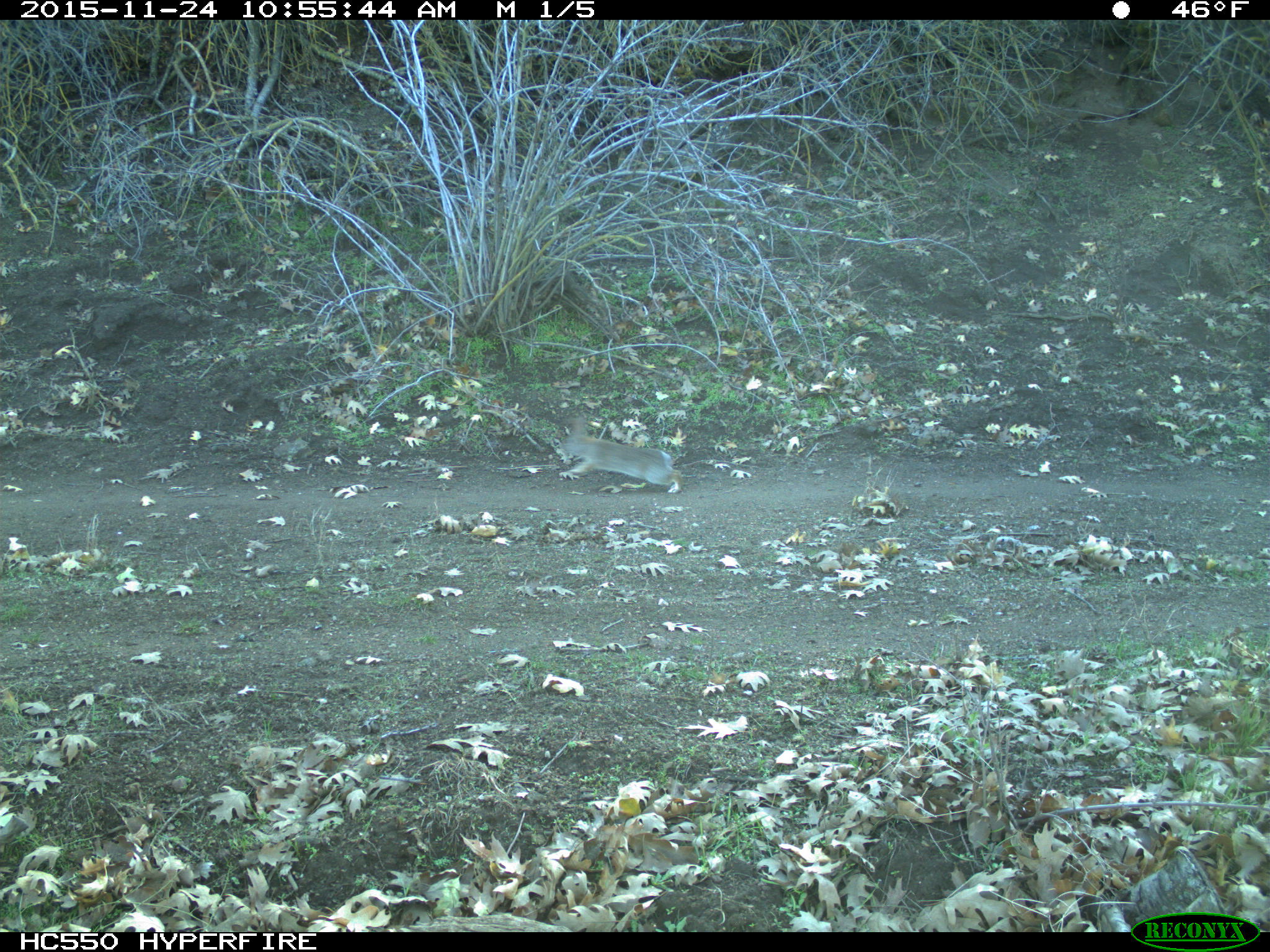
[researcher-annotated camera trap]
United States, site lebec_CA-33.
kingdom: Animalia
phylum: Chordata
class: Mammalia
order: Lagomorpha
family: Leporidae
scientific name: Leporidae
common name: rabbits and hares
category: unidentified rabbit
Unidentified rabbit (rabbits and hares) (Leporidae).